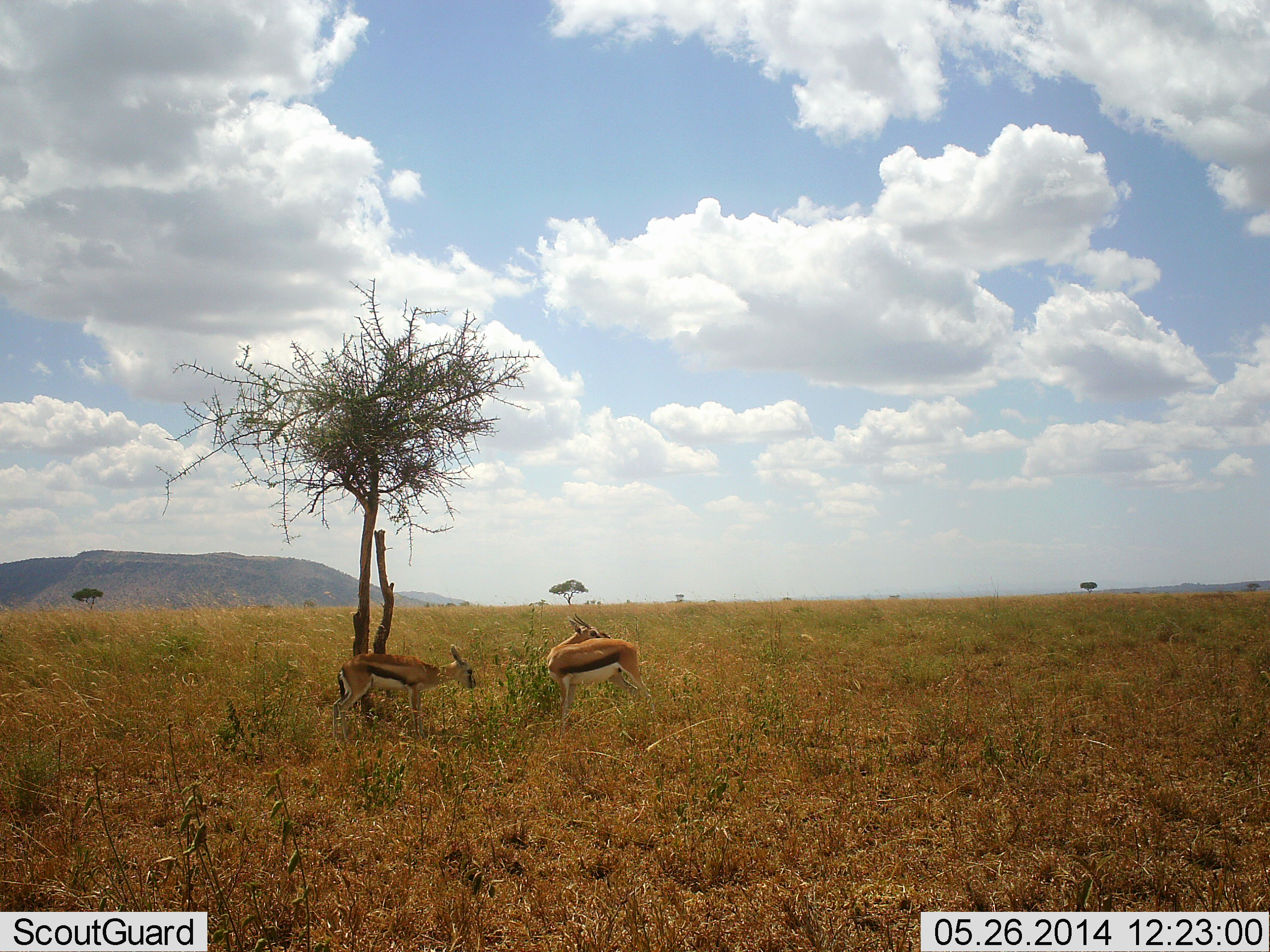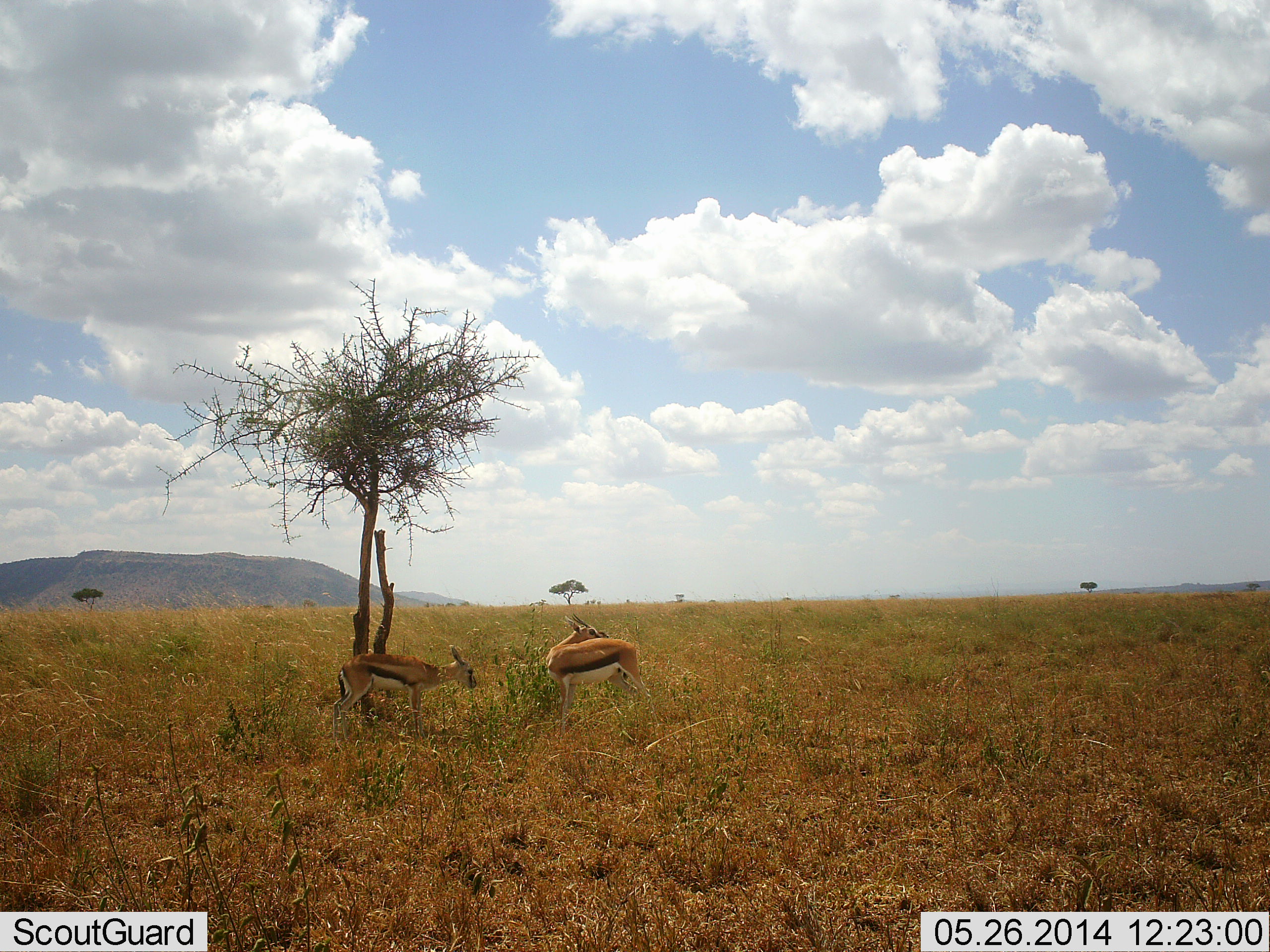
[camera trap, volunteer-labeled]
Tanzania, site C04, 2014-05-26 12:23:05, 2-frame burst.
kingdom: Animalia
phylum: Chordata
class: Mammalia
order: Artiodactyla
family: Bovidae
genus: Eudorcas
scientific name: Eudorcas thomsonii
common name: thomson's gazelle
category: gazellethomsons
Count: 2.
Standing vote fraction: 100%.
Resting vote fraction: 0%.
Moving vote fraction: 0%.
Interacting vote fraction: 0%.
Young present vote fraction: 10%.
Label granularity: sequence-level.